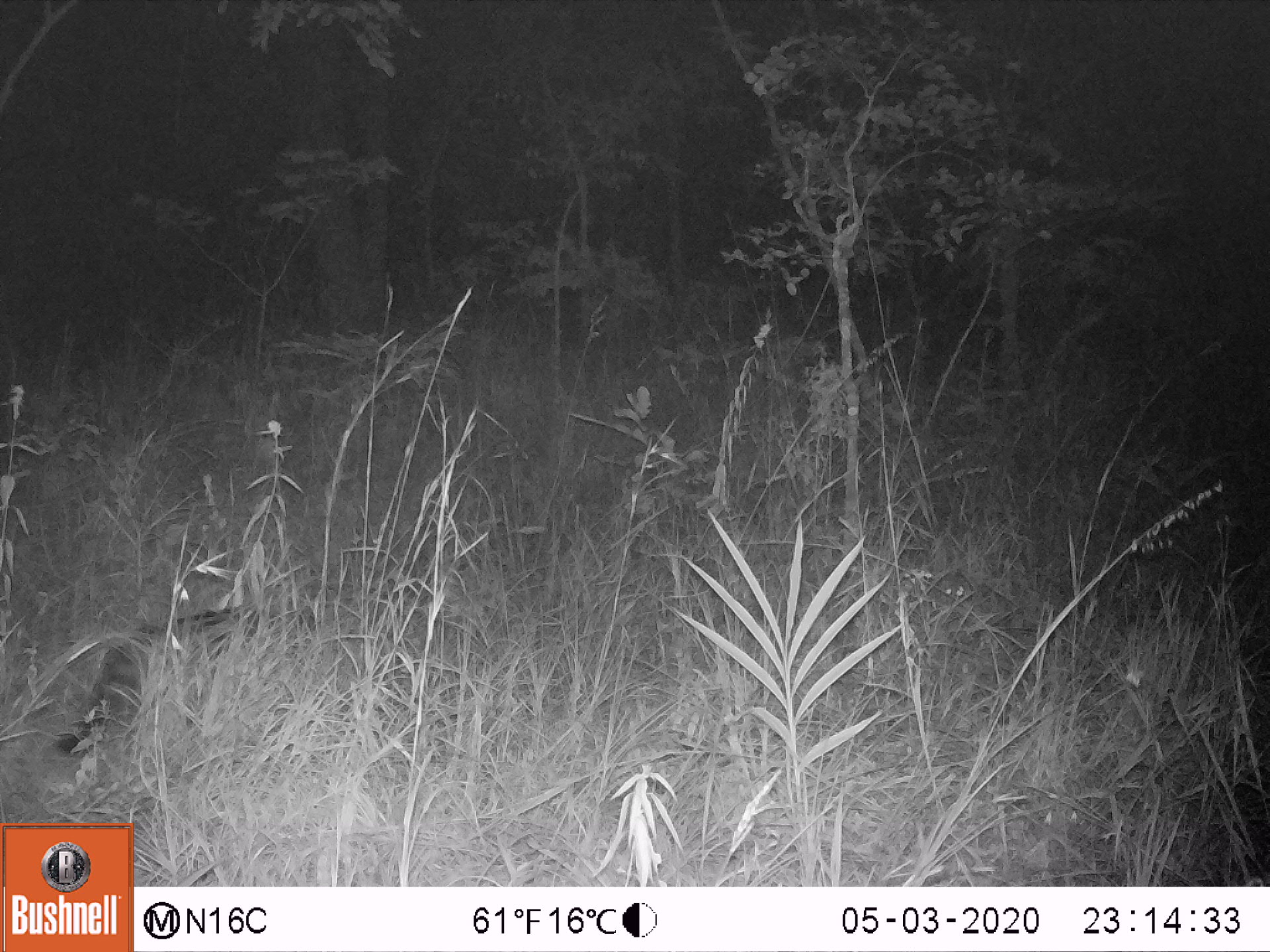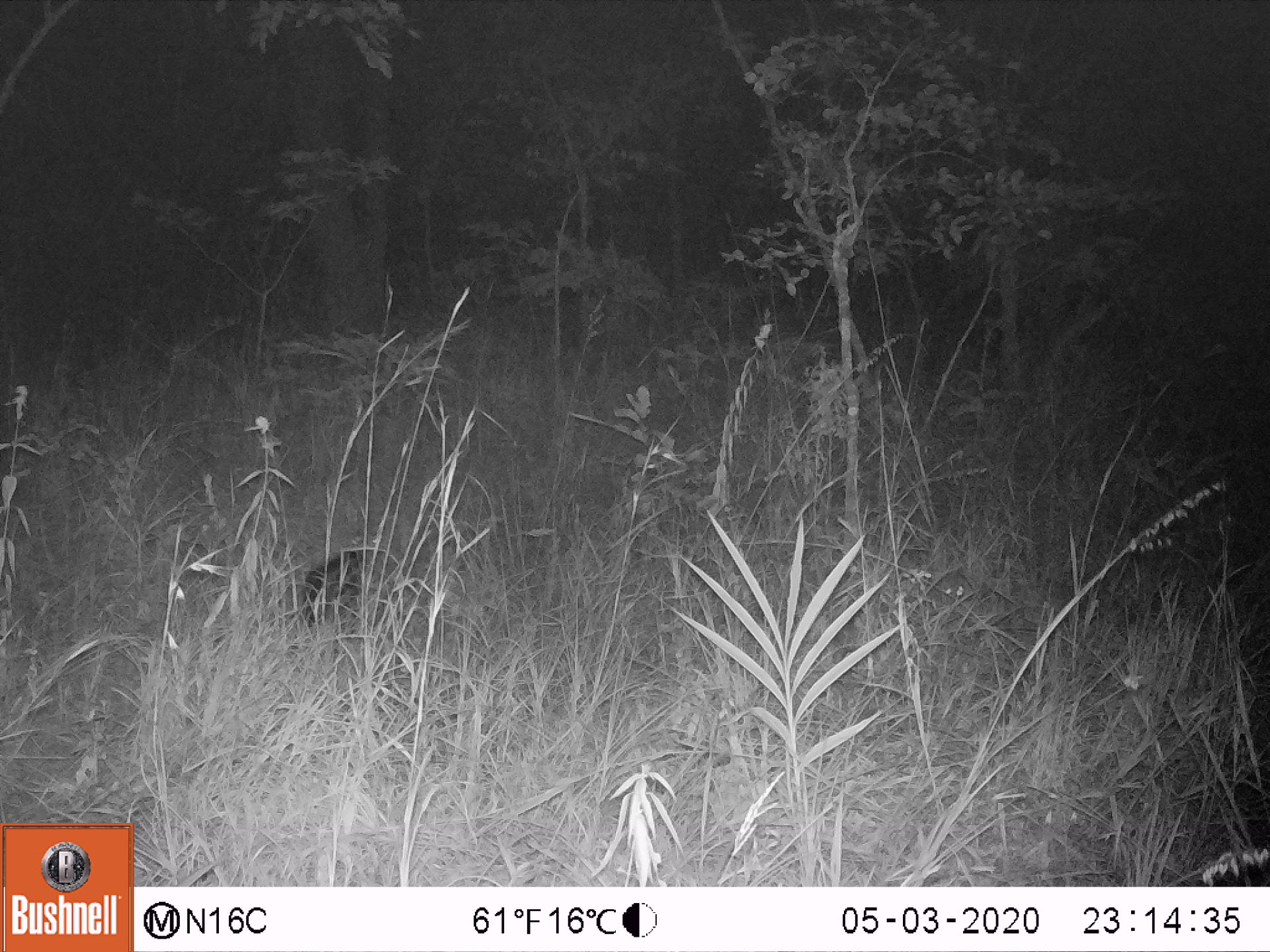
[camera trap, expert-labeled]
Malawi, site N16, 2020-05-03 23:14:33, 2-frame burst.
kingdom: Animalia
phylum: Chordata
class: Mammalia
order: Carnivora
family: Viverridae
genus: Civettictis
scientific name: Civettictis civetta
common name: african civet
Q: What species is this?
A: African civet (Civettictis civetta).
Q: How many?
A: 1.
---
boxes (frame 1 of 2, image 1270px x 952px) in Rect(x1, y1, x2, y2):
african civet: Rect(47, 592, 319, 762)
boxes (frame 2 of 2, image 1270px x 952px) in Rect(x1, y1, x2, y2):
african civet: Rect(293, 527, 420, 633)